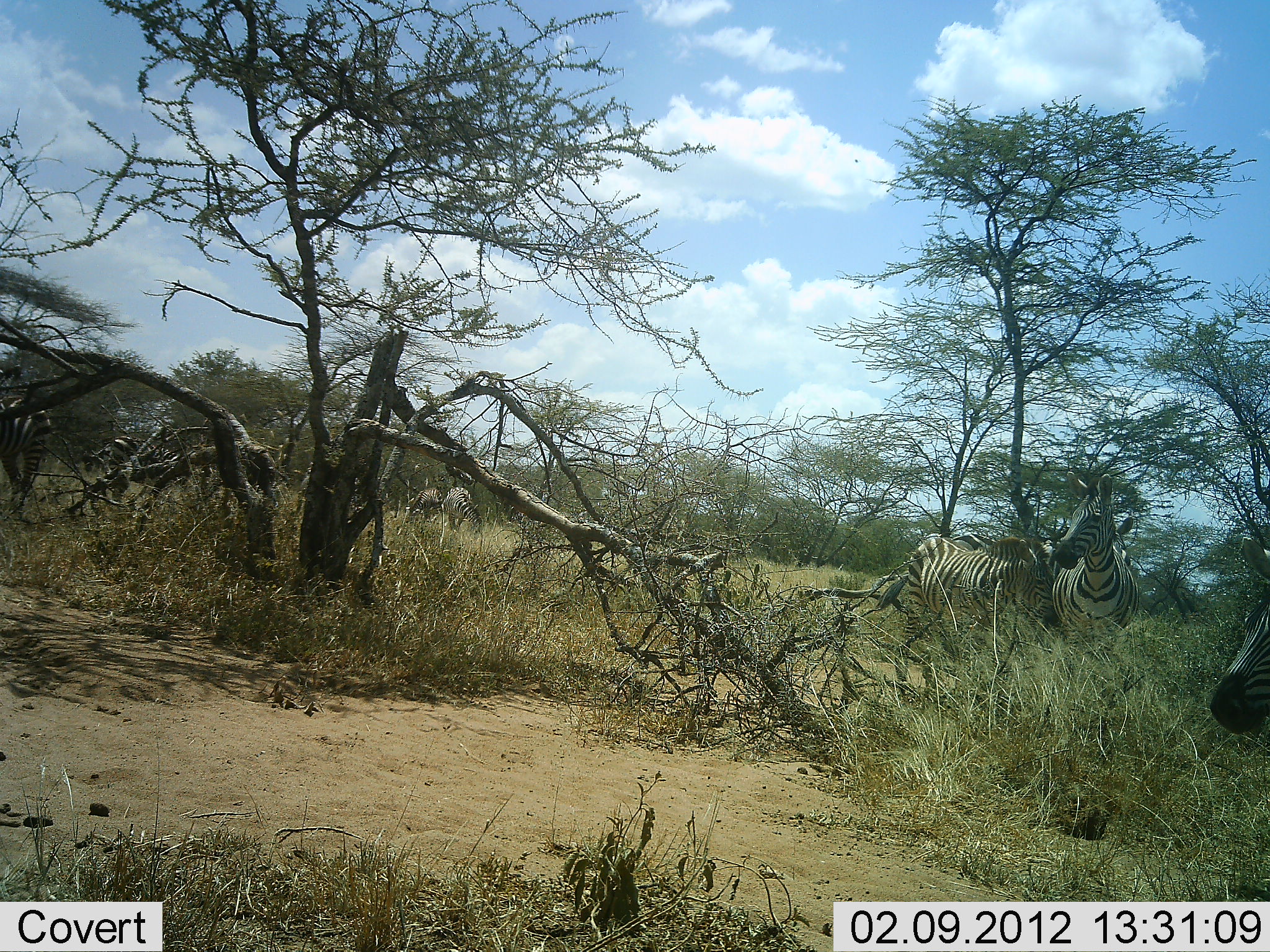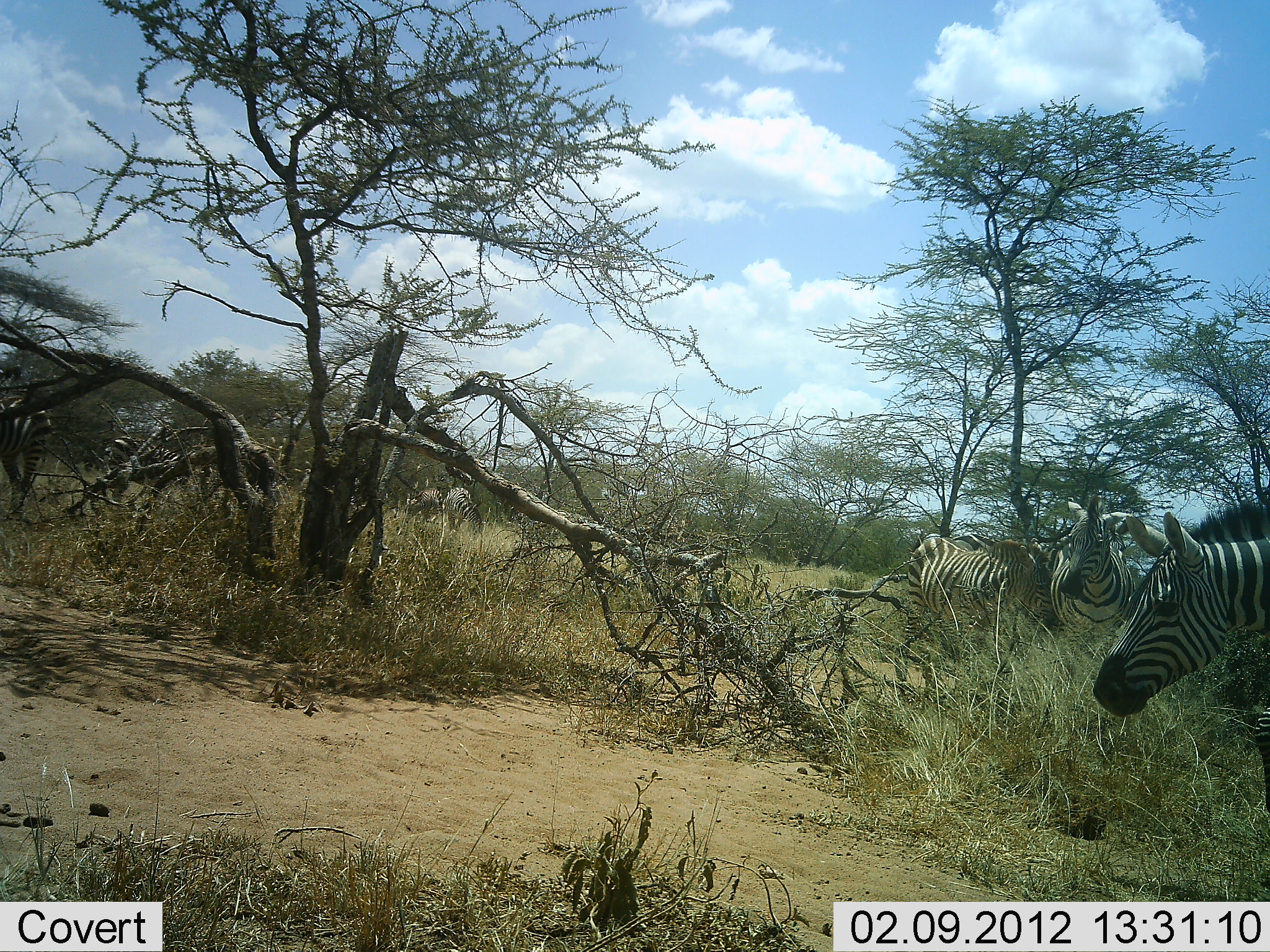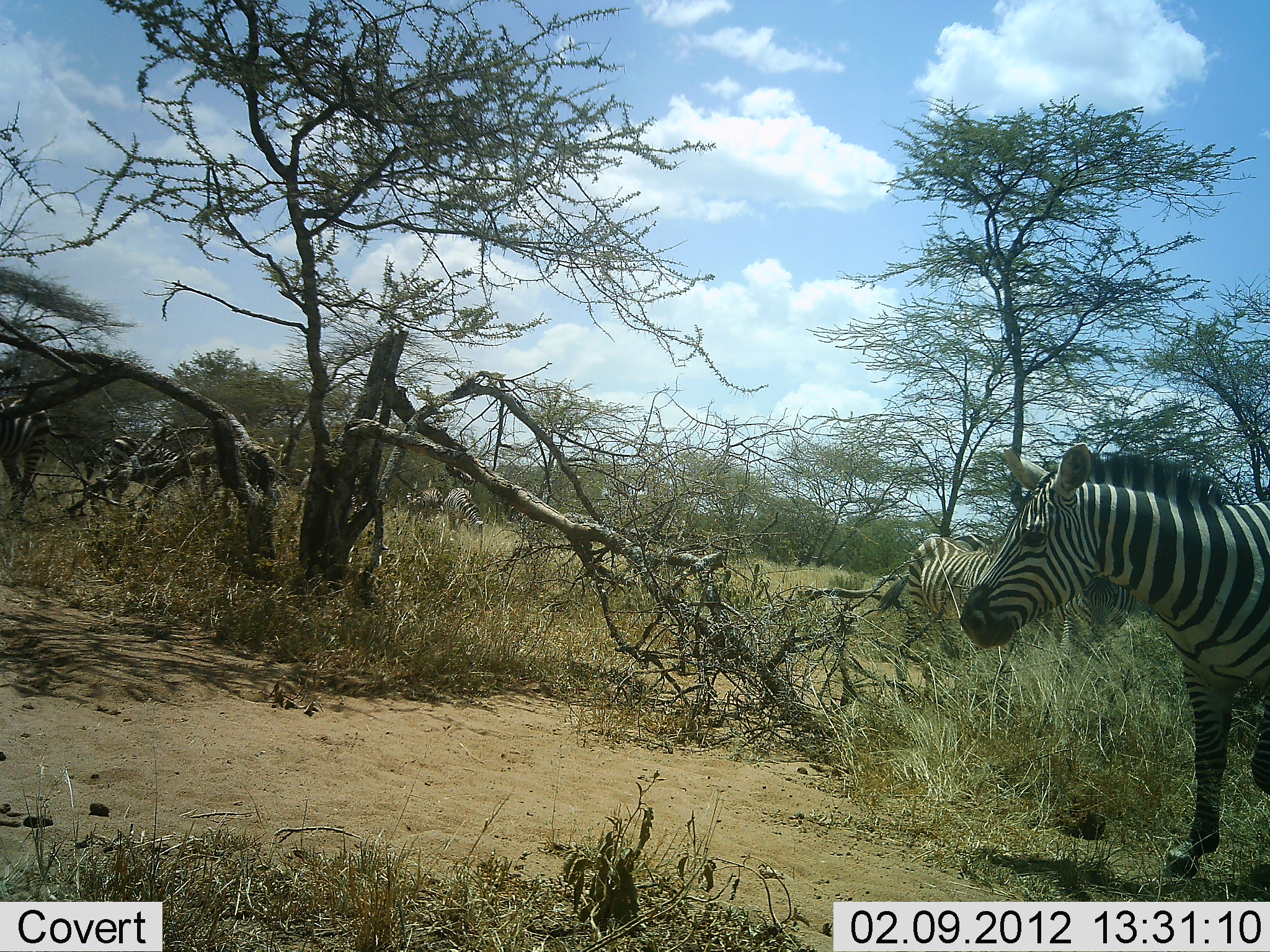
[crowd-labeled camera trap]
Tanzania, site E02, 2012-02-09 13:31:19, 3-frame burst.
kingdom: Animalia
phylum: Chordata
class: Mammalia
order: Perissodactyla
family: Equidae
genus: Equus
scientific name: Equus quagga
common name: plains zebra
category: zebra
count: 6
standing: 78%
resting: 6%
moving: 61%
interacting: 6%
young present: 0%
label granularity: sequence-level